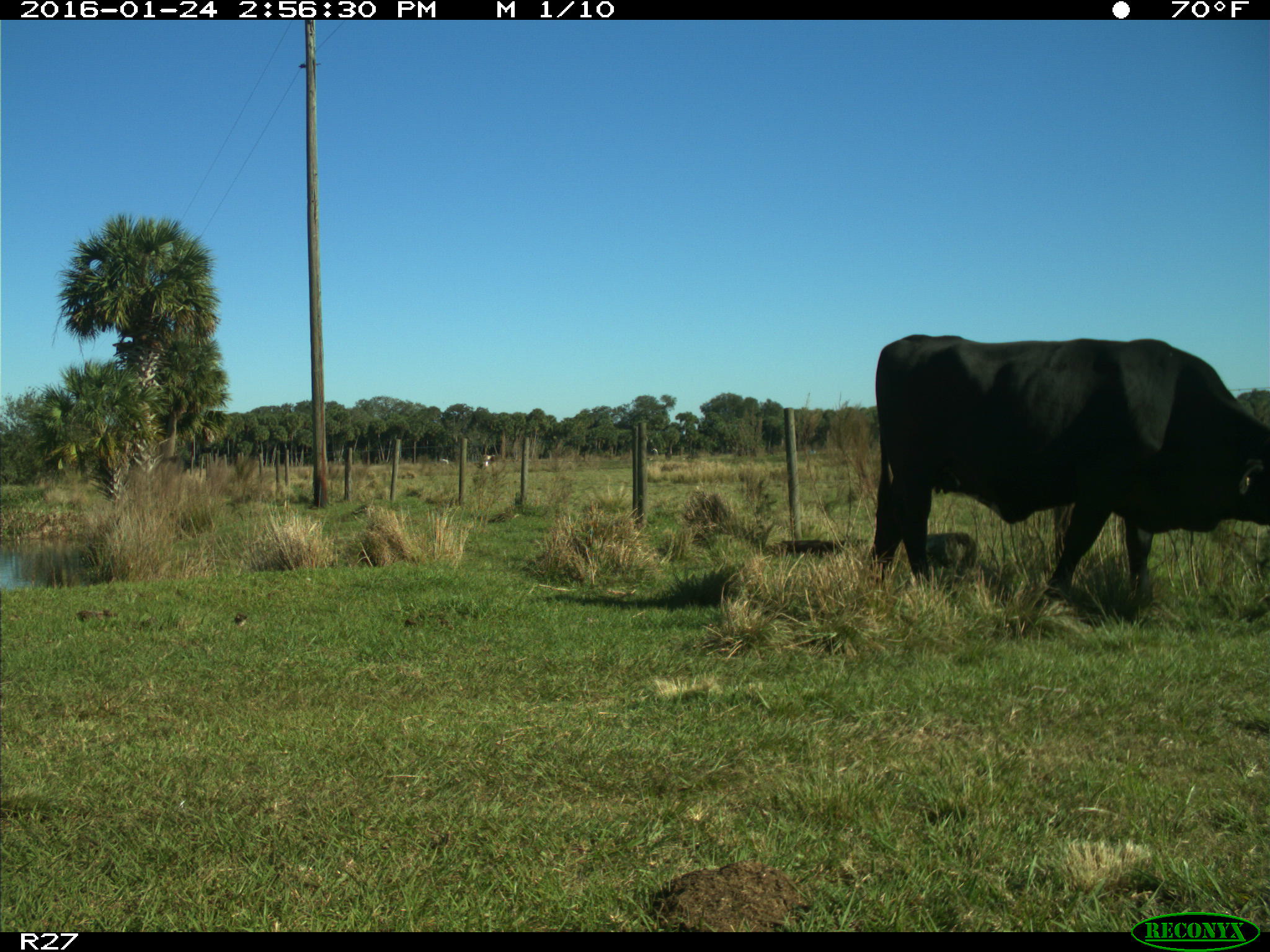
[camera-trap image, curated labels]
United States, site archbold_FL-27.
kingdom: Animalia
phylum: Chordata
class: Mammalia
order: Artiodactyla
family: Bovidae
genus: Bos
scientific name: Bos taurus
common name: domestic cow